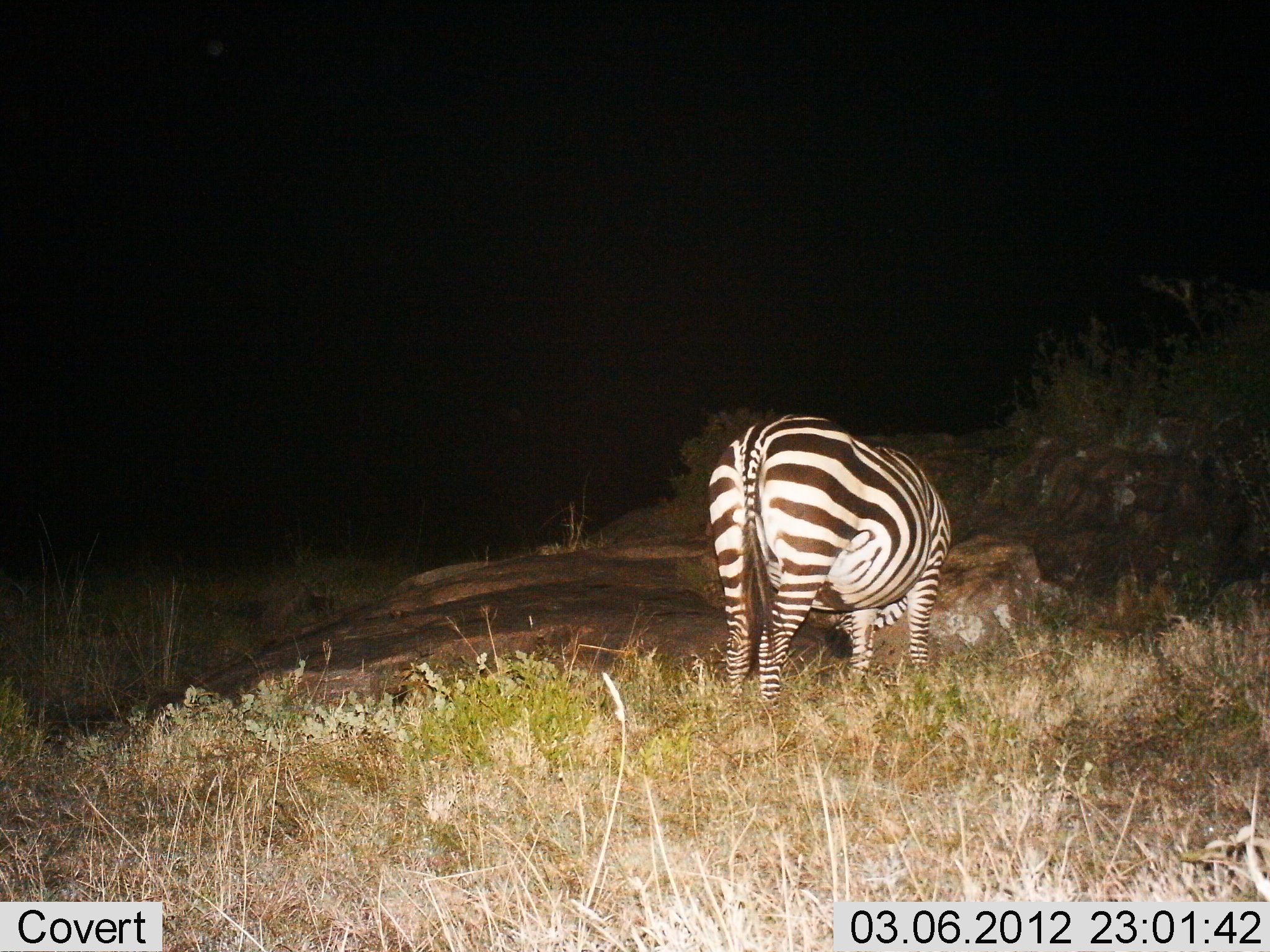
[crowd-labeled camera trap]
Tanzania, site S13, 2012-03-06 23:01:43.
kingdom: Animalia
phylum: Chordata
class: Mammalia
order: Perissodactyla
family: Equidae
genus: Equus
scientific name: Equus quagga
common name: plains zebra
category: zebra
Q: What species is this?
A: Zebra (plains zebra) (Equus quagga).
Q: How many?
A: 1.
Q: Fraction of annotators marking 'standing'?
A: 43%.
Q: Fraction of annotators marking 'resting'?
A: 0%.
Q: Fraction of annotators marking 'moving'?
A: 0%.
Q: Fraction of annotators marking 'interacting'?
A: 0%.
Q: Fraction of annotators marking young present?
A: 0%.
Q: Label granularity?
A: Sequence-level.